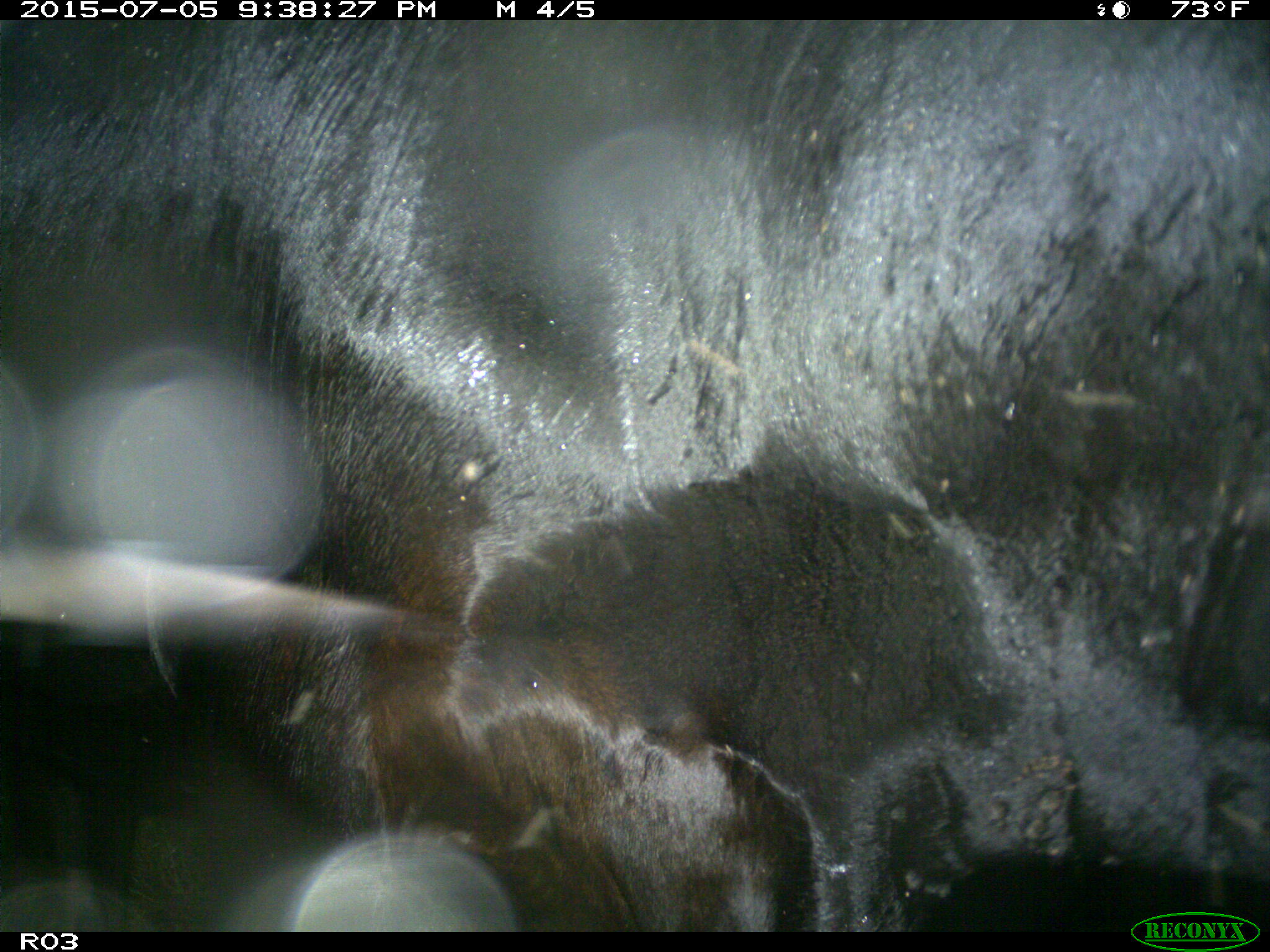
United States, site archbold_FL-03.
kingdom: Animalia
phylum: Chordata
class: Mammalia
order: Artiodactyla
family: Bovidae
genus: Bos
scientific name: Bos taurus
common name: domestic cow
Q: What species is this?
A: Bos taurus (domestic cow).